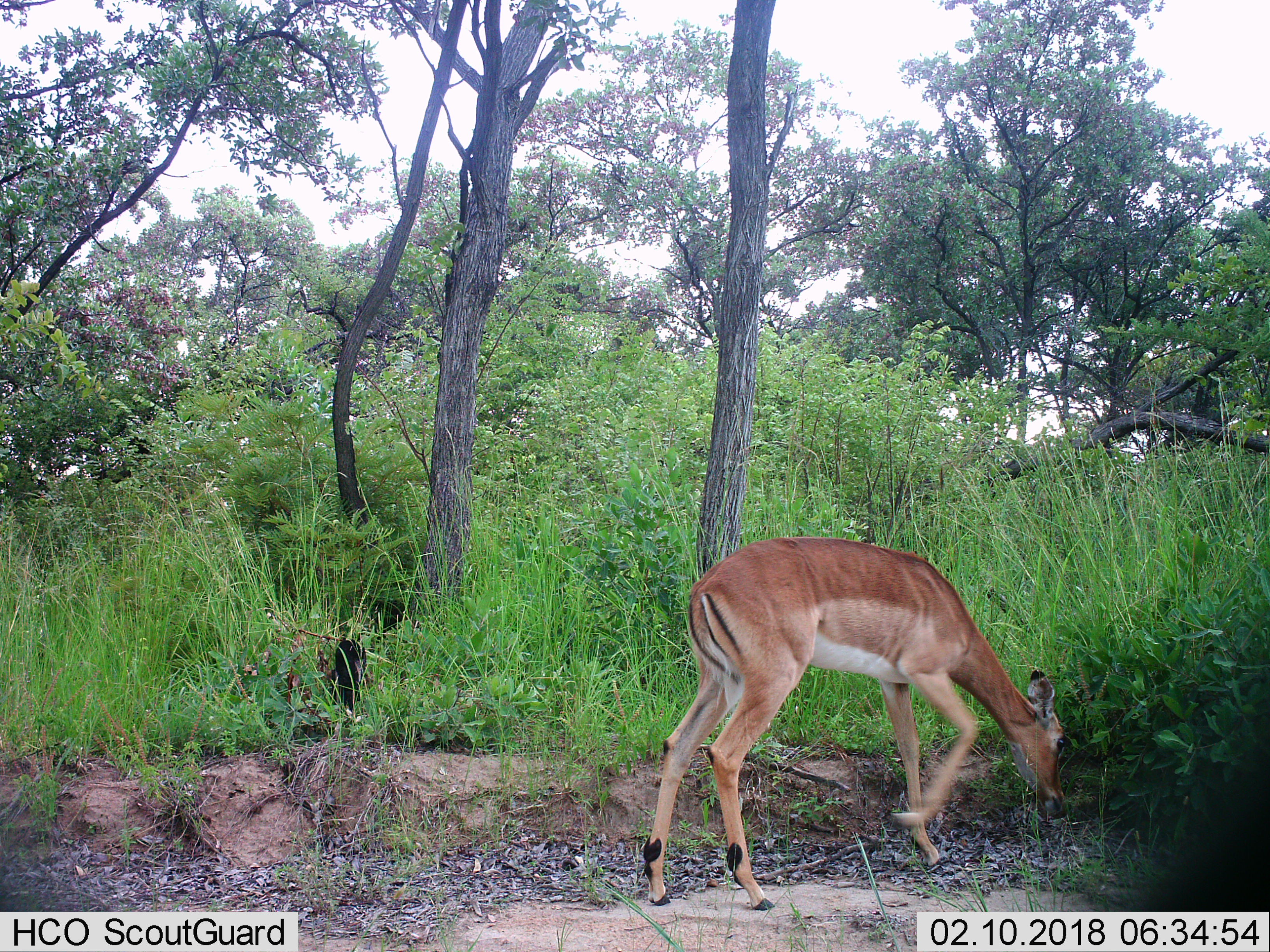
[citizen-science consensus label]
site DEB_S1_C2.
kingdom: Animalia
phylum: Chordata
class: Mammalia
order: Artiodactyla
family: Bovidae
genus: Aepyceros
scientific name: Aepyceros melampus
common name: impala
Impala (Aepyceros melampus), count 1. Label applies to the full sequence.